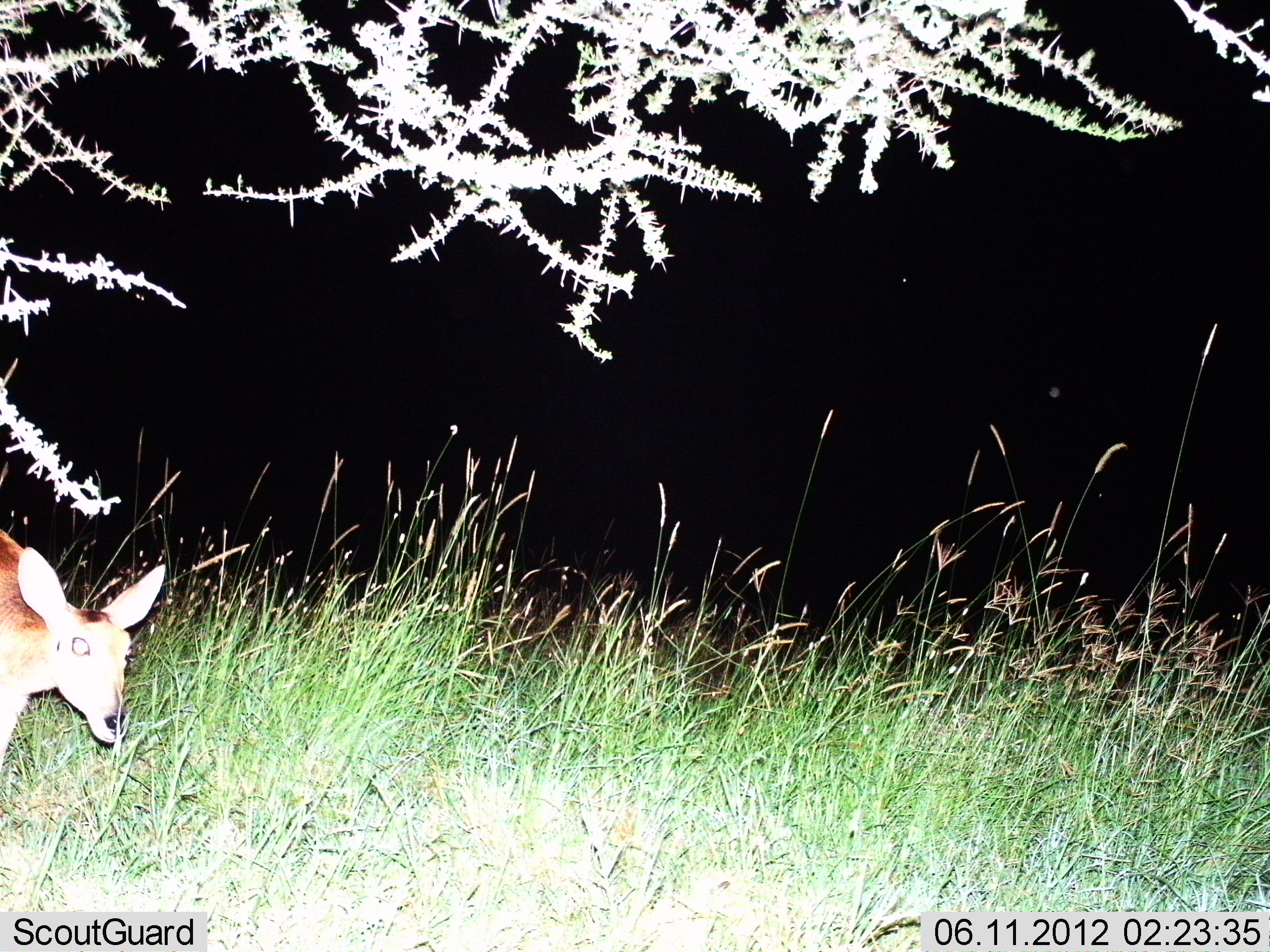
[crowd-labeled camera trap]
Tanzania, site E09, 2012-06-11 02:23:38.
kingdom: Animalia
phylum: Chordata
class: Mammalia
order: Artiodactyla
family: Bovidae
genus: Redunca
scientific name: Redunca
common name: reedbuck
Reedbuck (Redunca), count 1. Behavior (volunteer vote fractions): standing 50%, resting 0%, moving 50%, interacting 0%. Young present (vote fraction): 0%. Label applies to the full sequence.